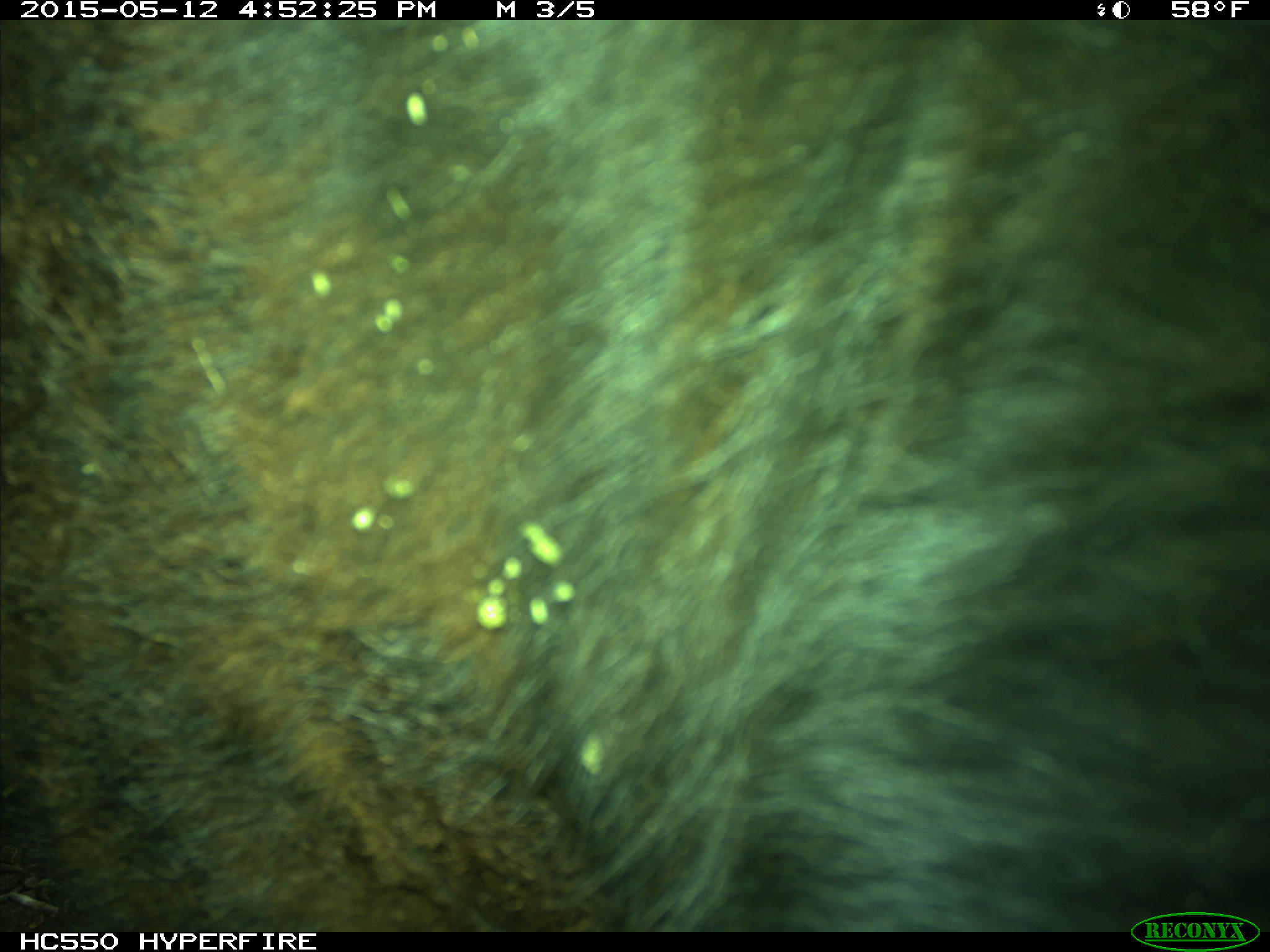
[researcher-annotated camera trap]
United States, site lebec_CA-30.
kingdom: Animalia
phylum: Chordata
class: Mammalia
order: Artiodactyla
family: Bovidae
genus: Bos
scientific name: Bos taurus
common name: domestic cow